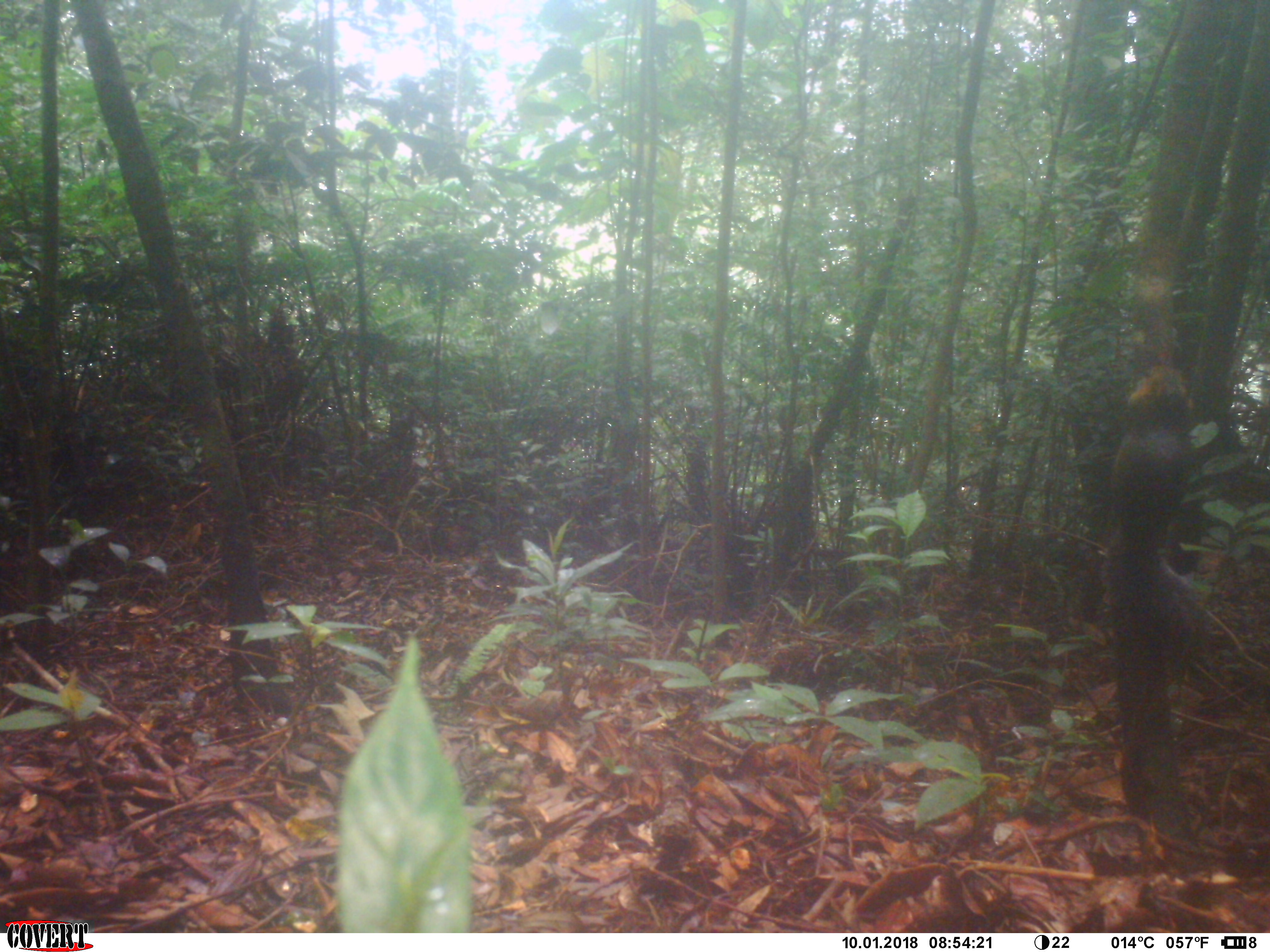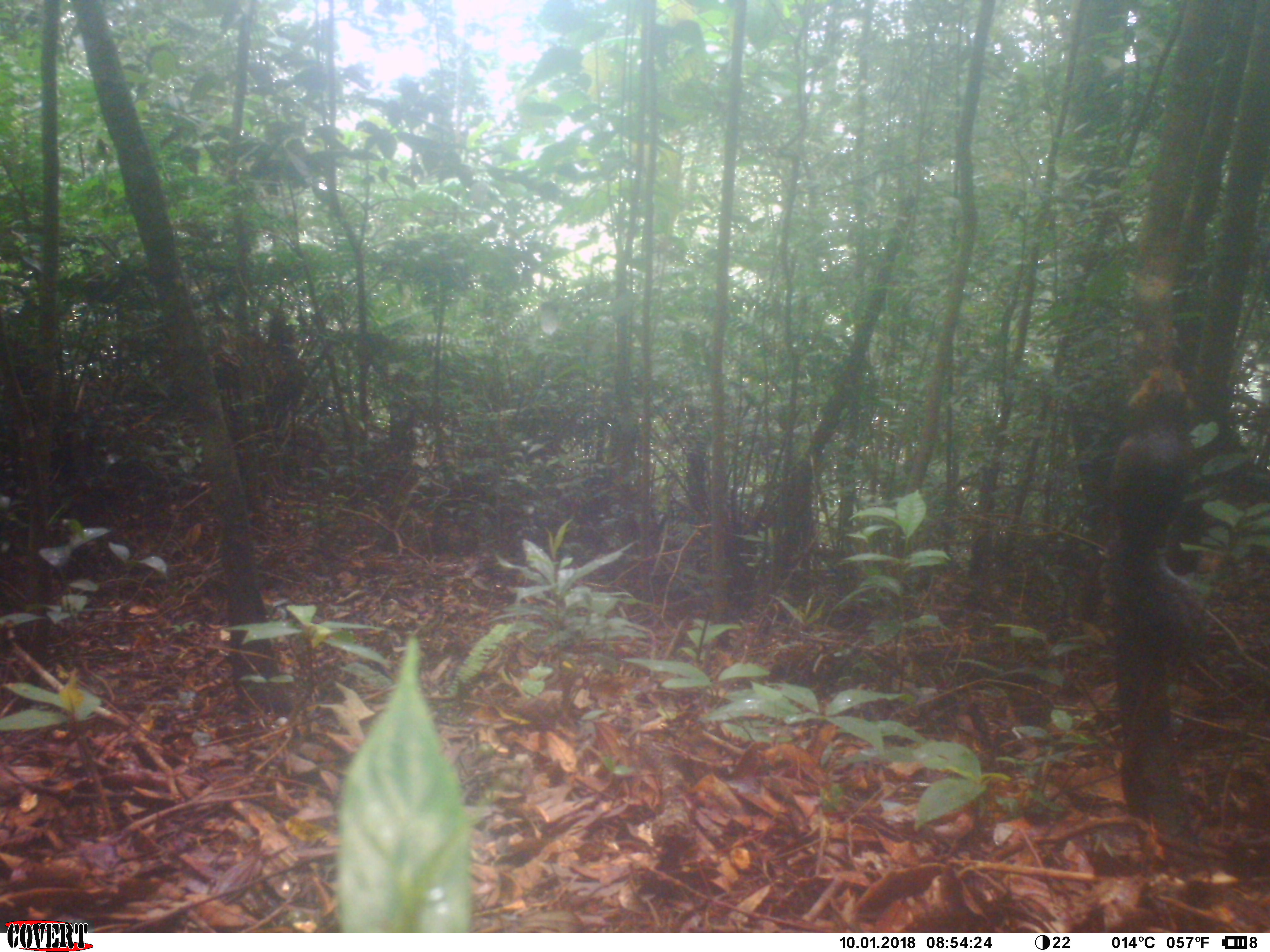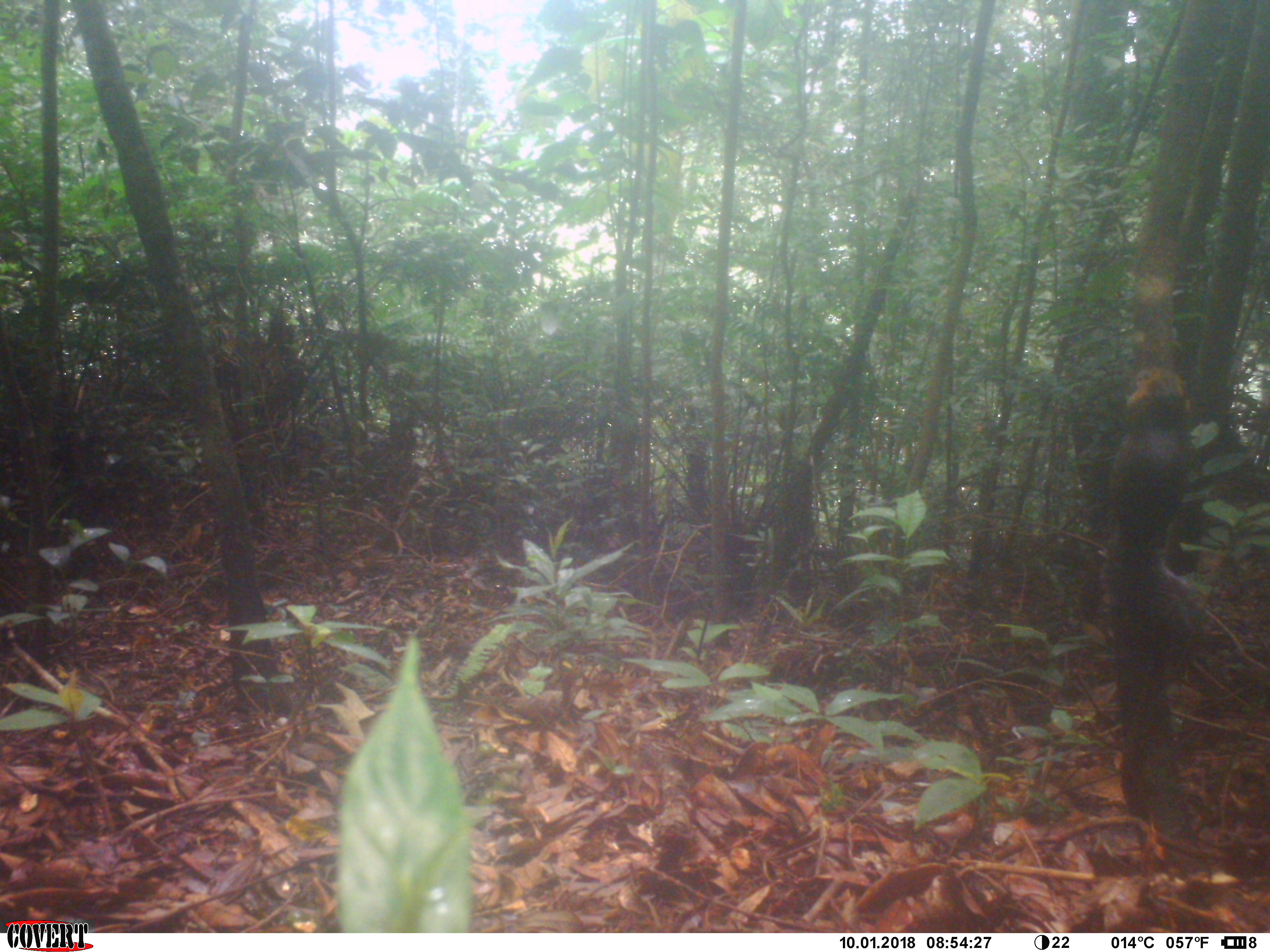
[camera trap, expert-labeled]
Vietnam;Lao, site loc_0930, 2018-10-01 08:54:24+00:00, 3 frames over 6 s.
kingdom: Animalia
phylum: Chordata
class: Mammalia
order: Rodentia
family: Sciuridae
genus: Dremomys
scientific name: Dremomys rufigenis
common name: red-cheeked squirrel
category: red cheeked squirrel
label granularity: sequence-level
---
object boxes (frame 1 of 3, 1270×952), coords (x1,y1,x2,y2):
red cheeked squirrel: (1102,360,1209,654)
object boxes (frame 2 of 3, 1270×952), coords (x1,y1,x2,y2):
red cheeked squirrel: (1102,360,1209,654)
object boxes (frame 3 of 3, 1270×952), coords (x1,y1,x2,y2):
red cheeked squirrel: (1107,365,1209,654)